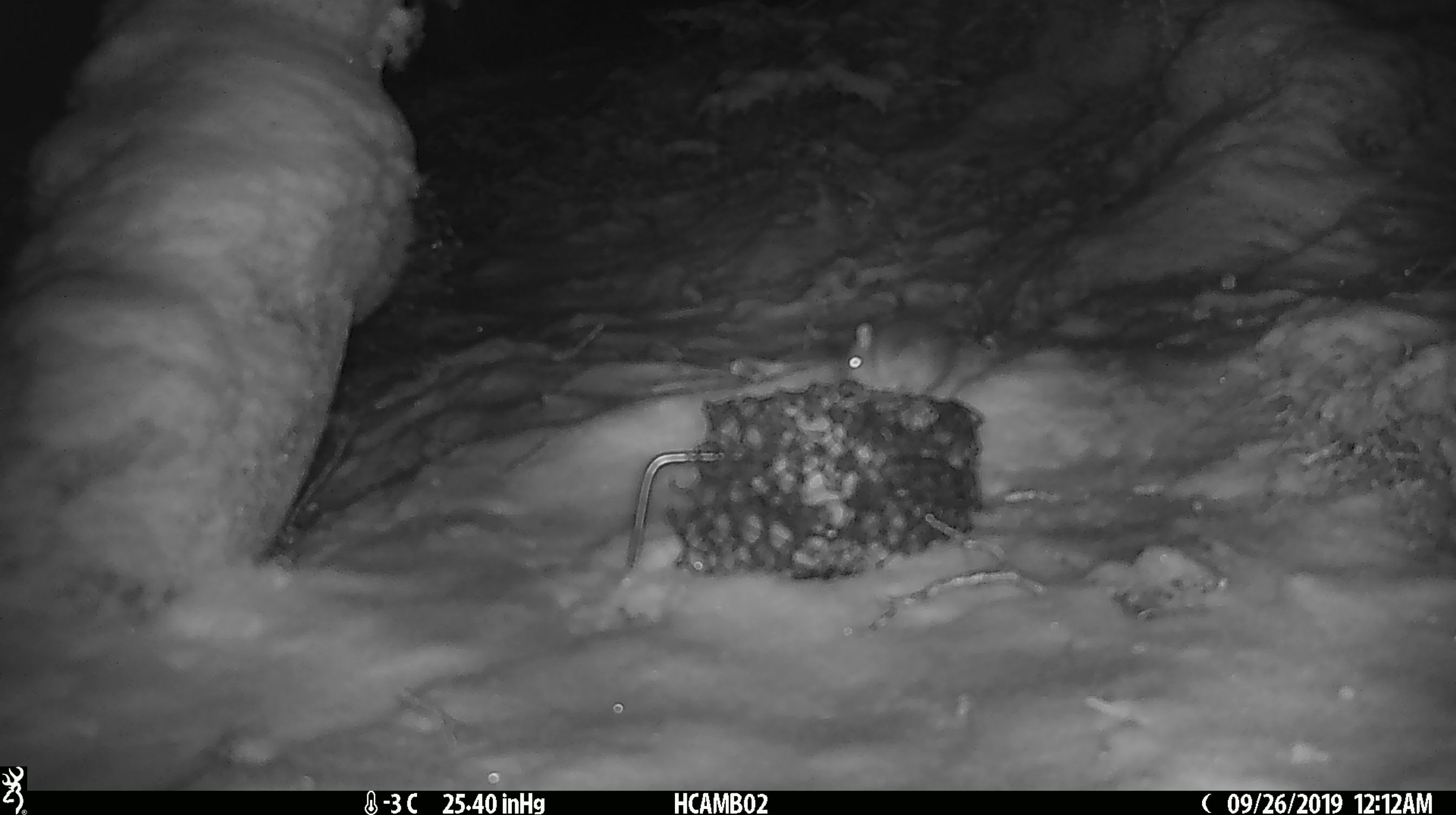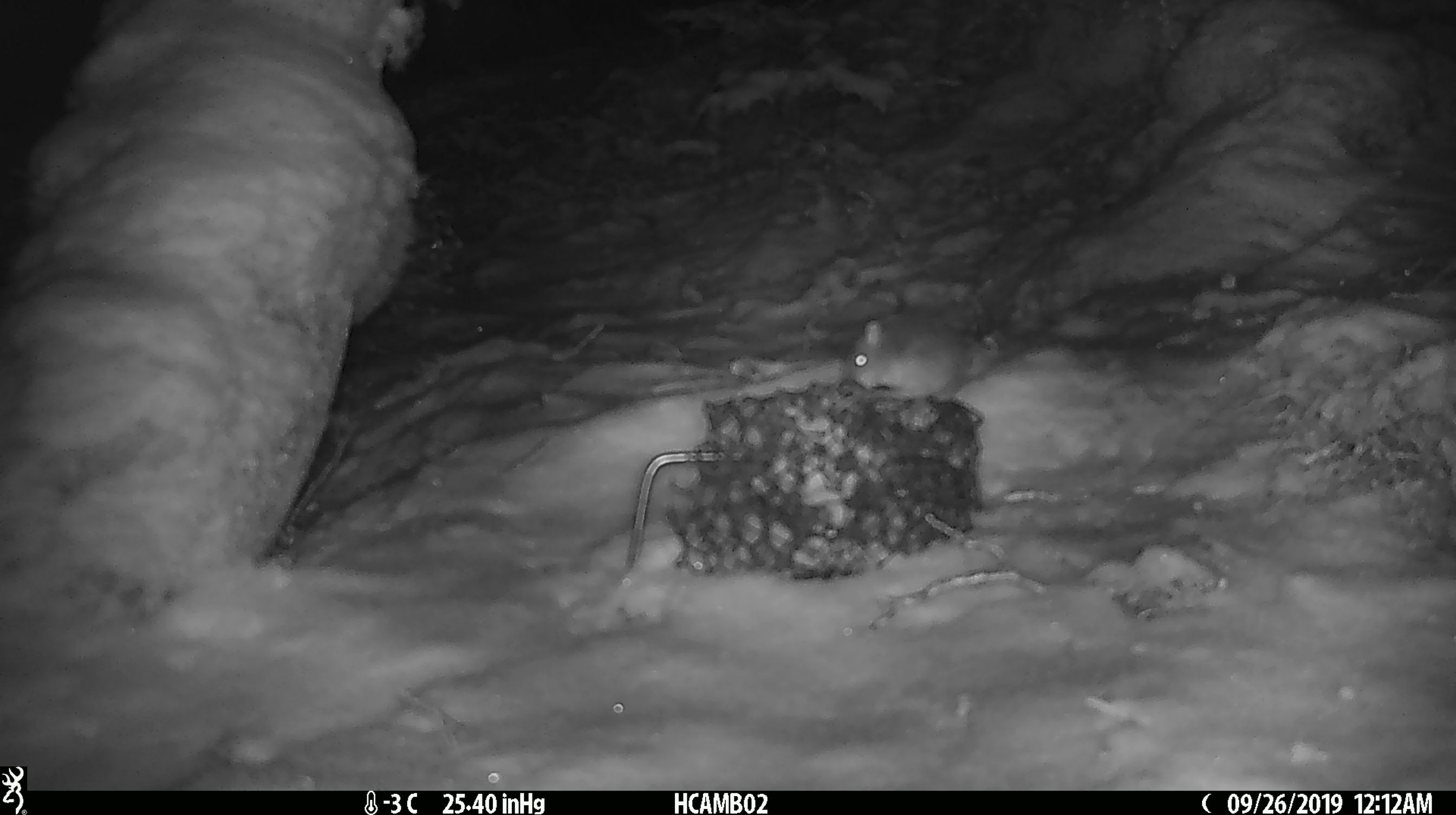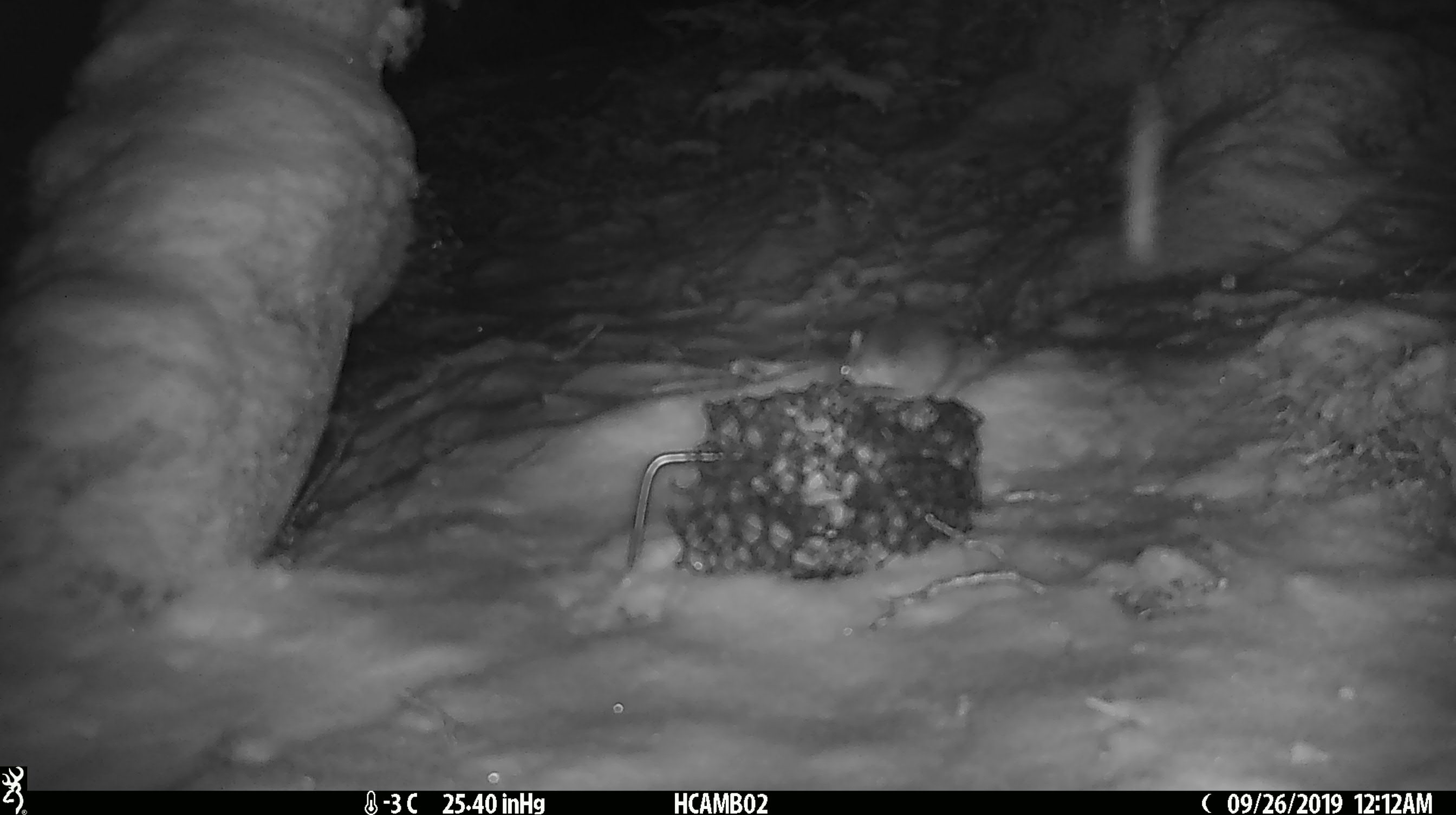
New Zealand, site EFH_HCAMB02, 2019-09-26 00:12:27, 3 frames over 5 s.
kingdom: Animalia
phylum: Chordata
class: Mammalia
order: Rodentia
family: Muridae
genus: Mus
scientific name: Mus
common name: mouse